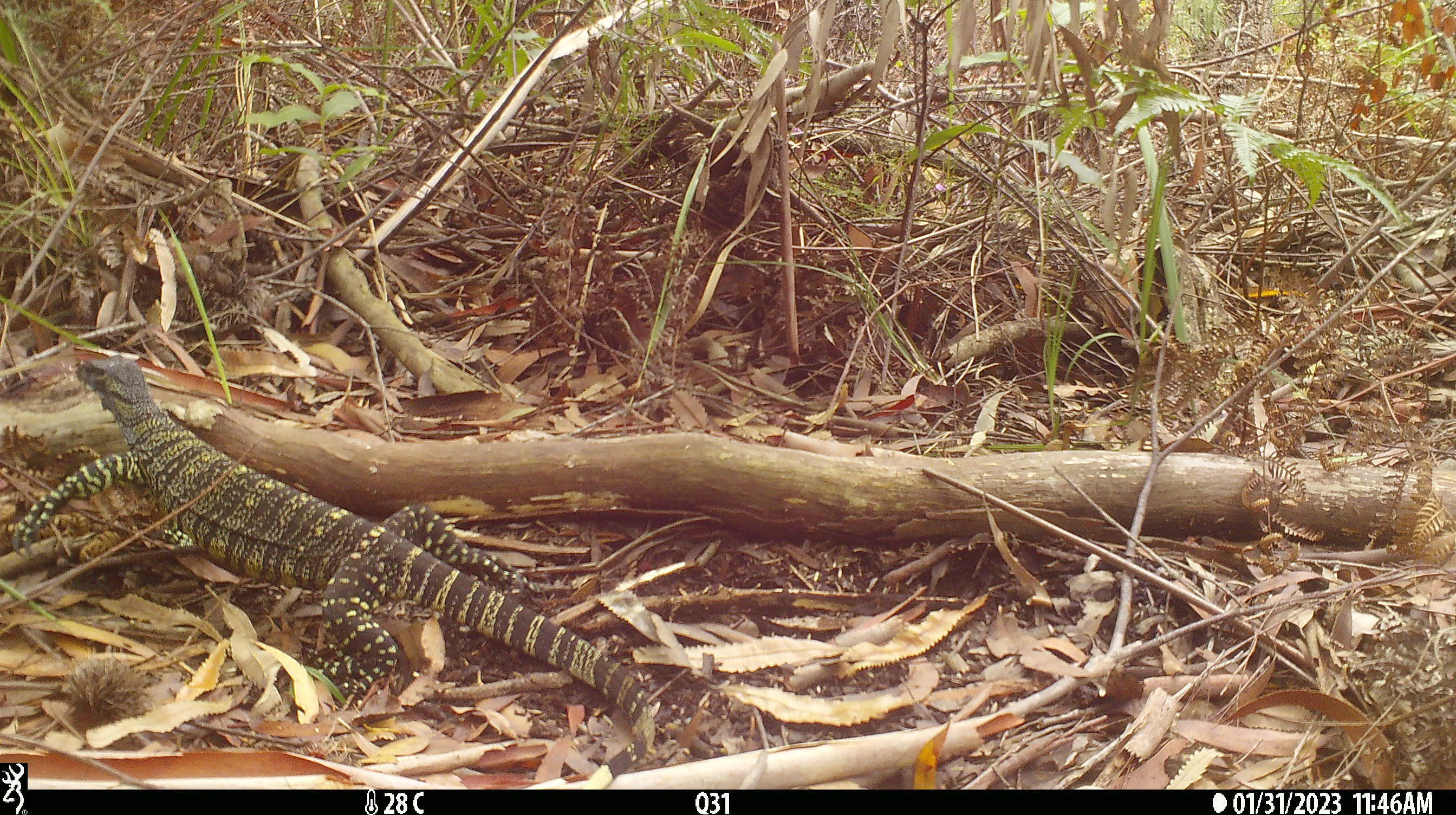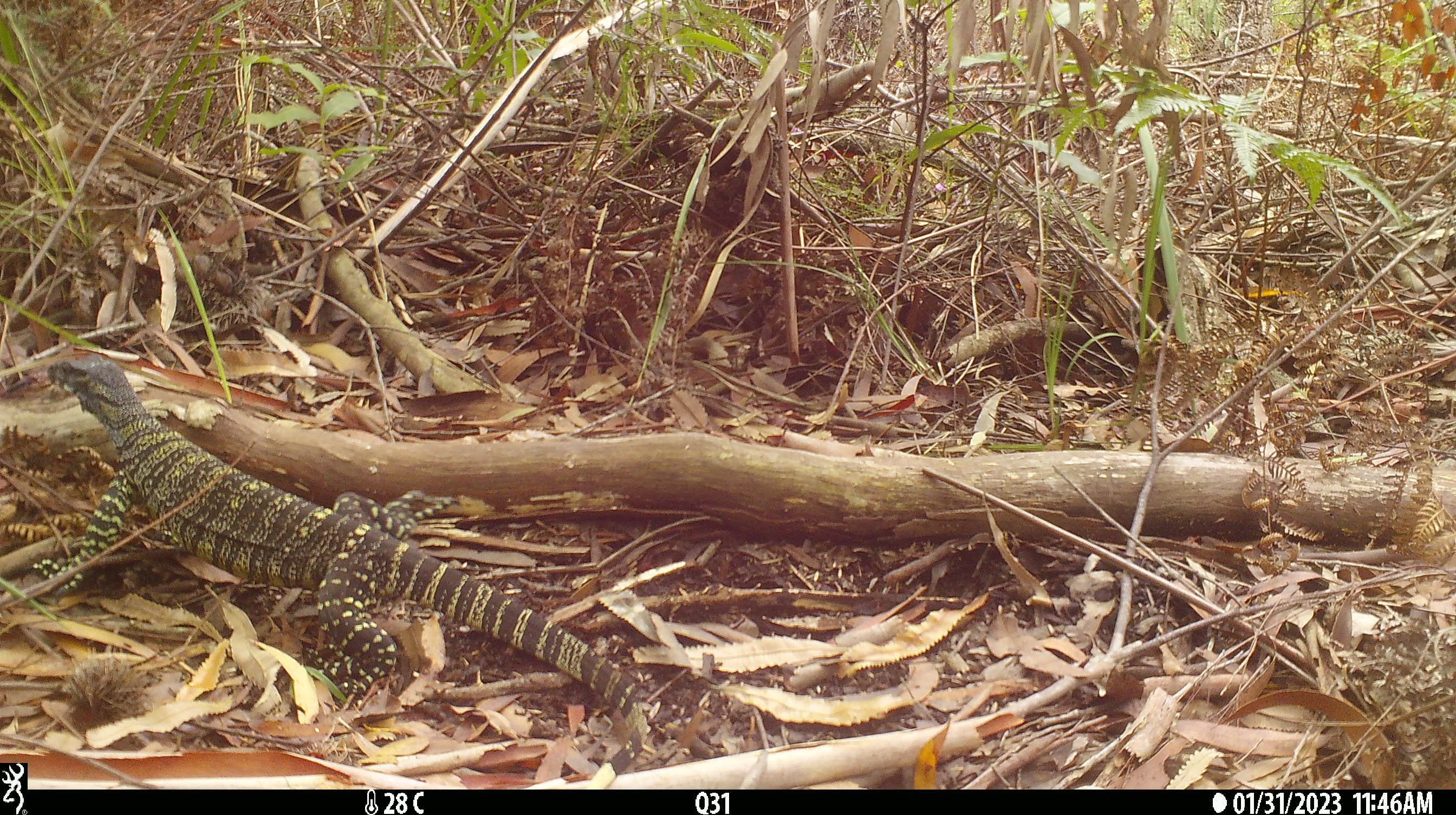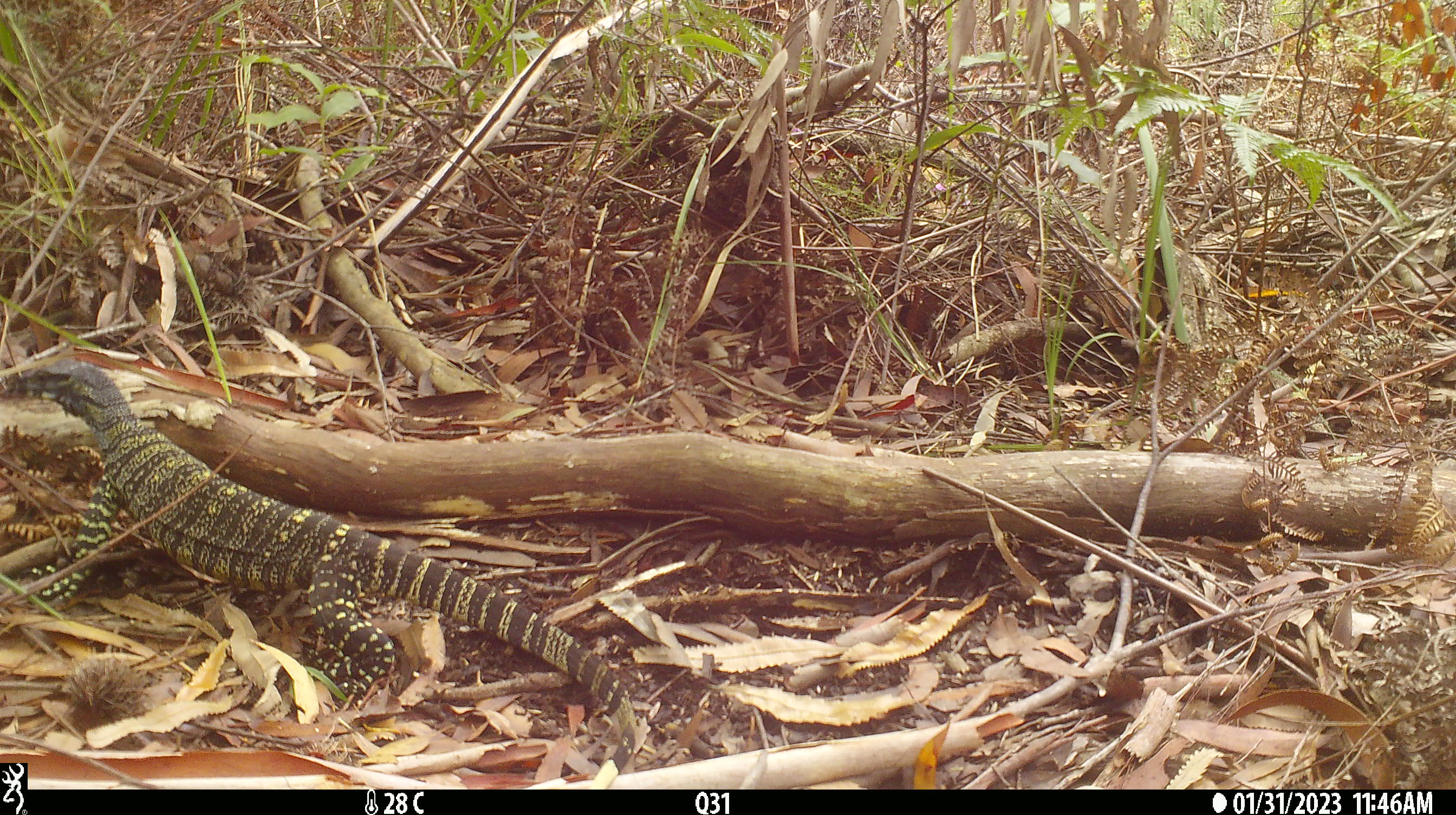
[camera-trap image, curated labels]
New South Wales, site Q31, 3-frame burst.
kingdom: Animalia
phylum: Chordata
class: Reptilia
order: Squamata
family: Varanidae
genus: Varanus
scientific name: Varanus varius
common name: lace monitor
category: goanna